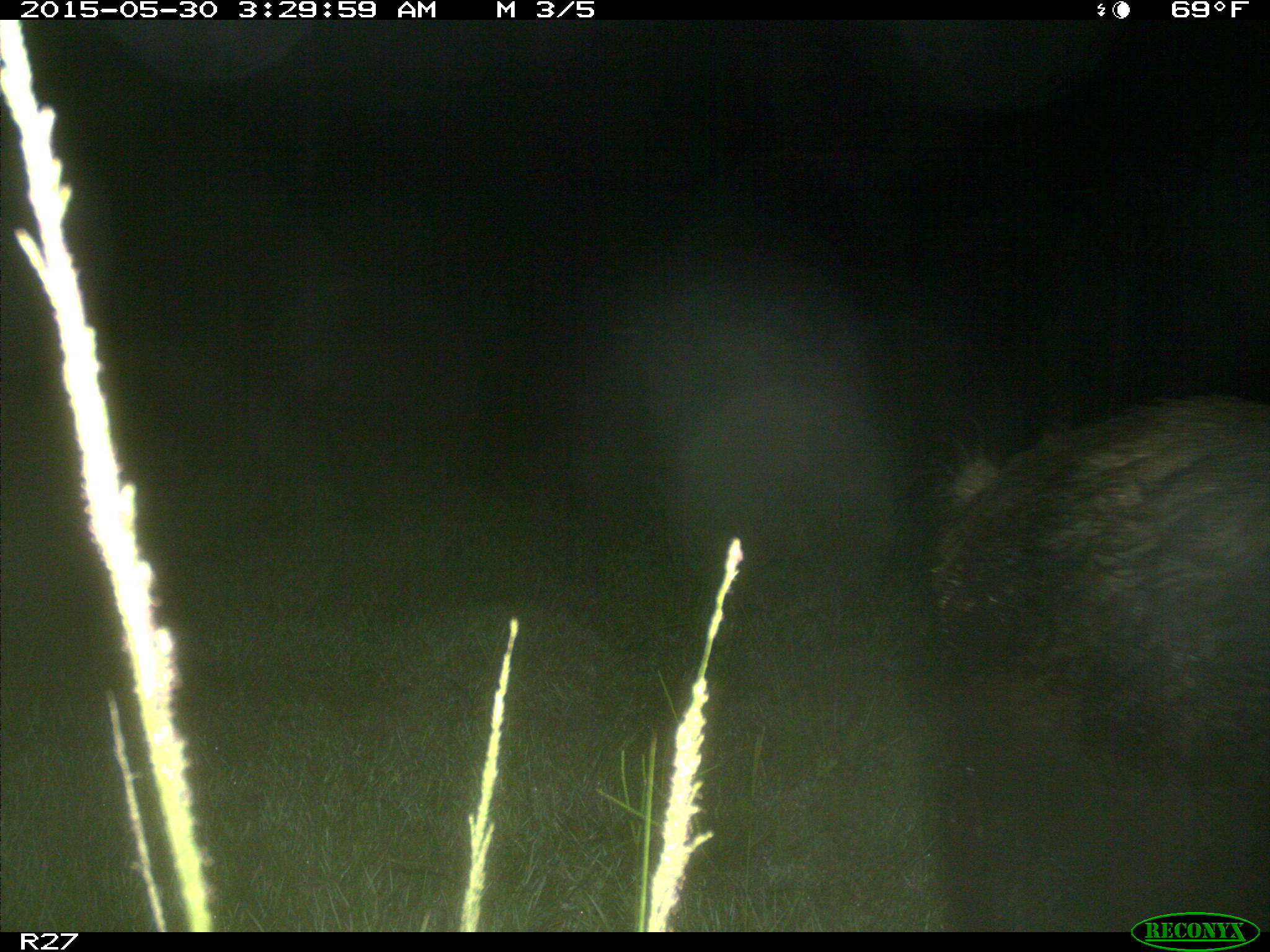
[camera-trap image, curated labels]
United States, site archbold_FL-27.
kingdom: Animalia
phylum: Chordata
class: Mammalia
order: Artiodactyla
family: Suidae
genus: Sus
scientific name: Sus scrofa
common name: wild boar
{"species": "Sus scrofa (wild boar)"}